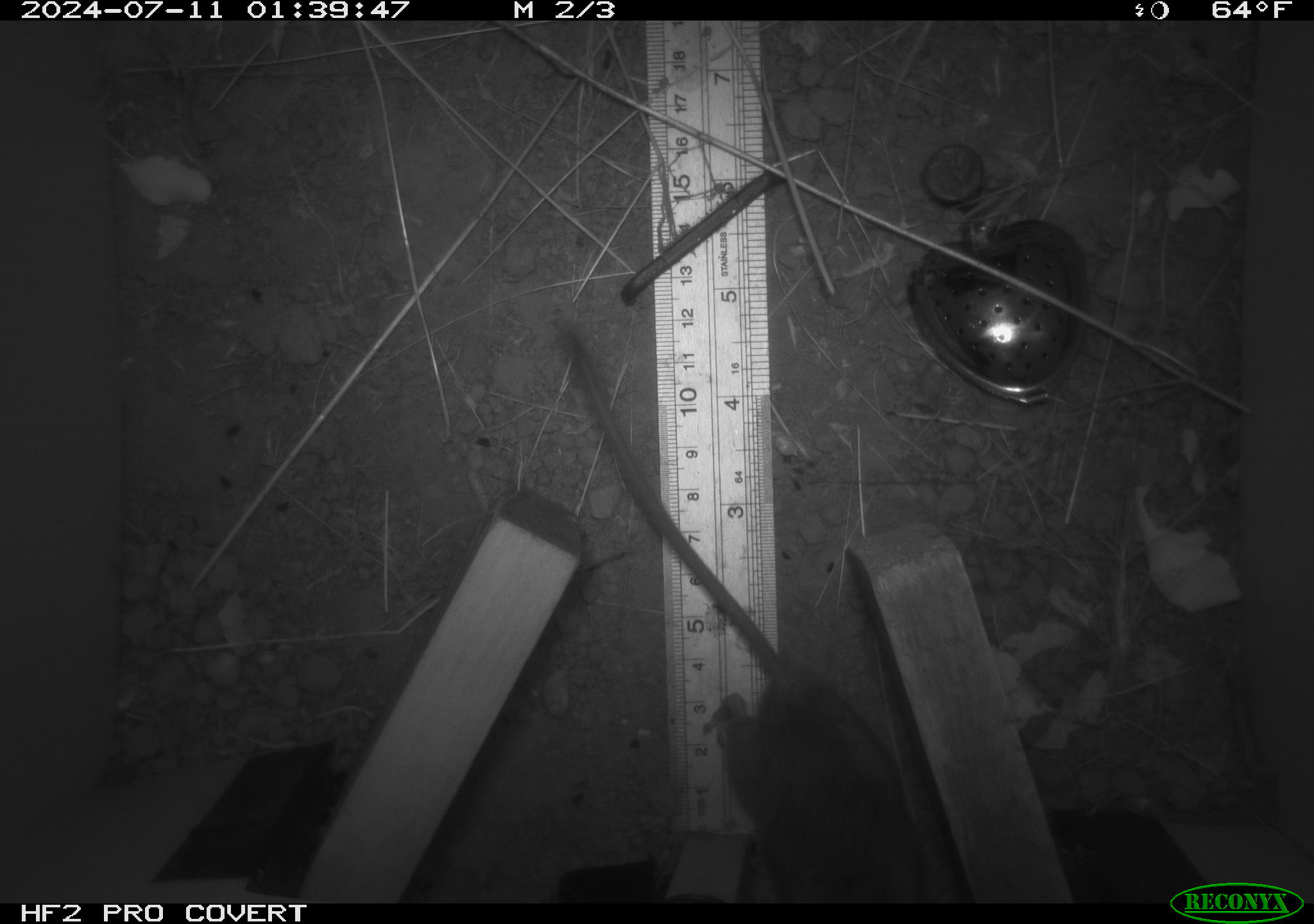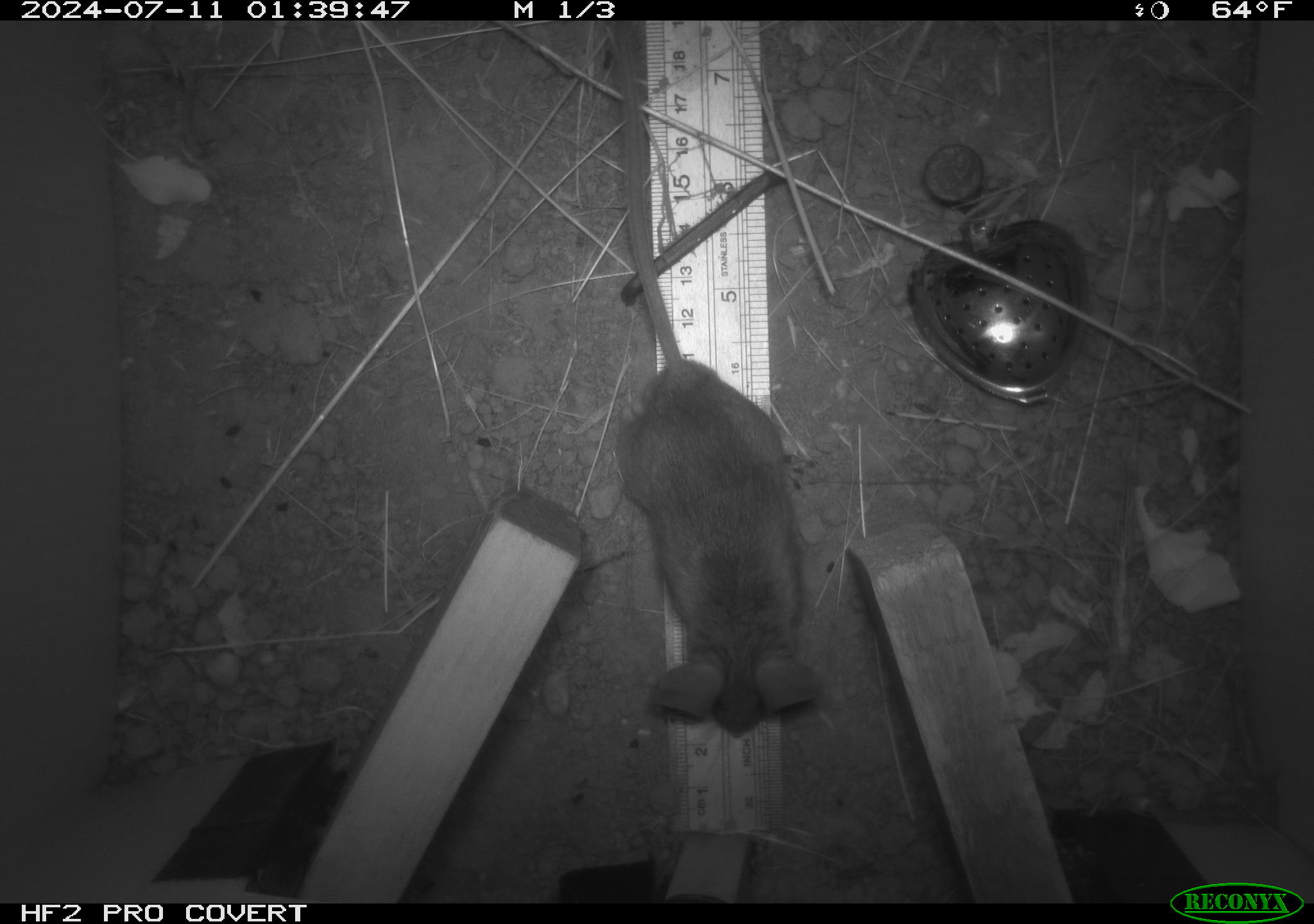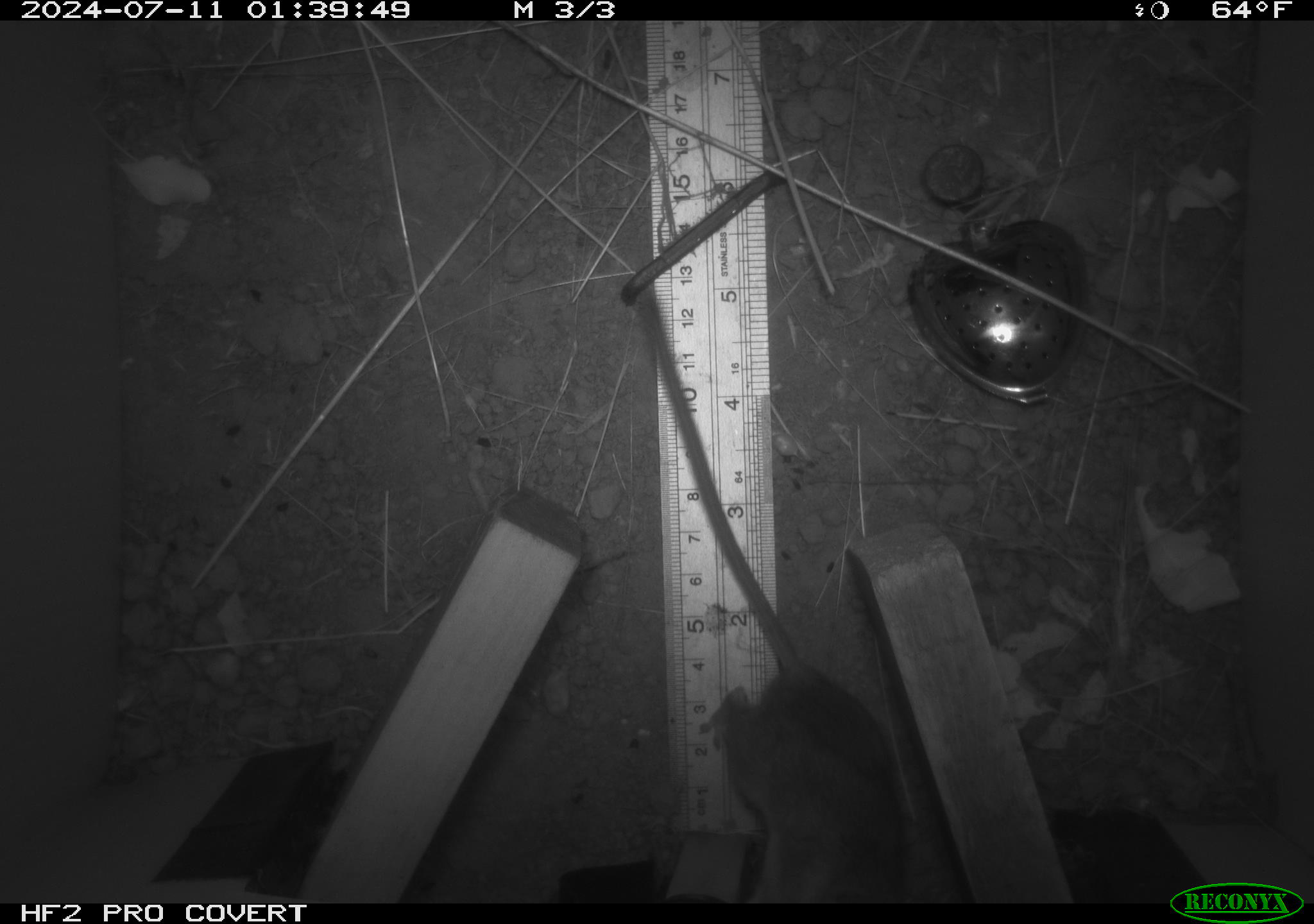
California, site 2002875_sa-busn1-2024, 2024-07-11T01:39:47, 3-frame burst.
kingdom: Animalia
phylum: Chordata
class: Mammalia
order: Rodentia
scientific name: Rodentia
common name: rodent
Rodent (Rodentia).